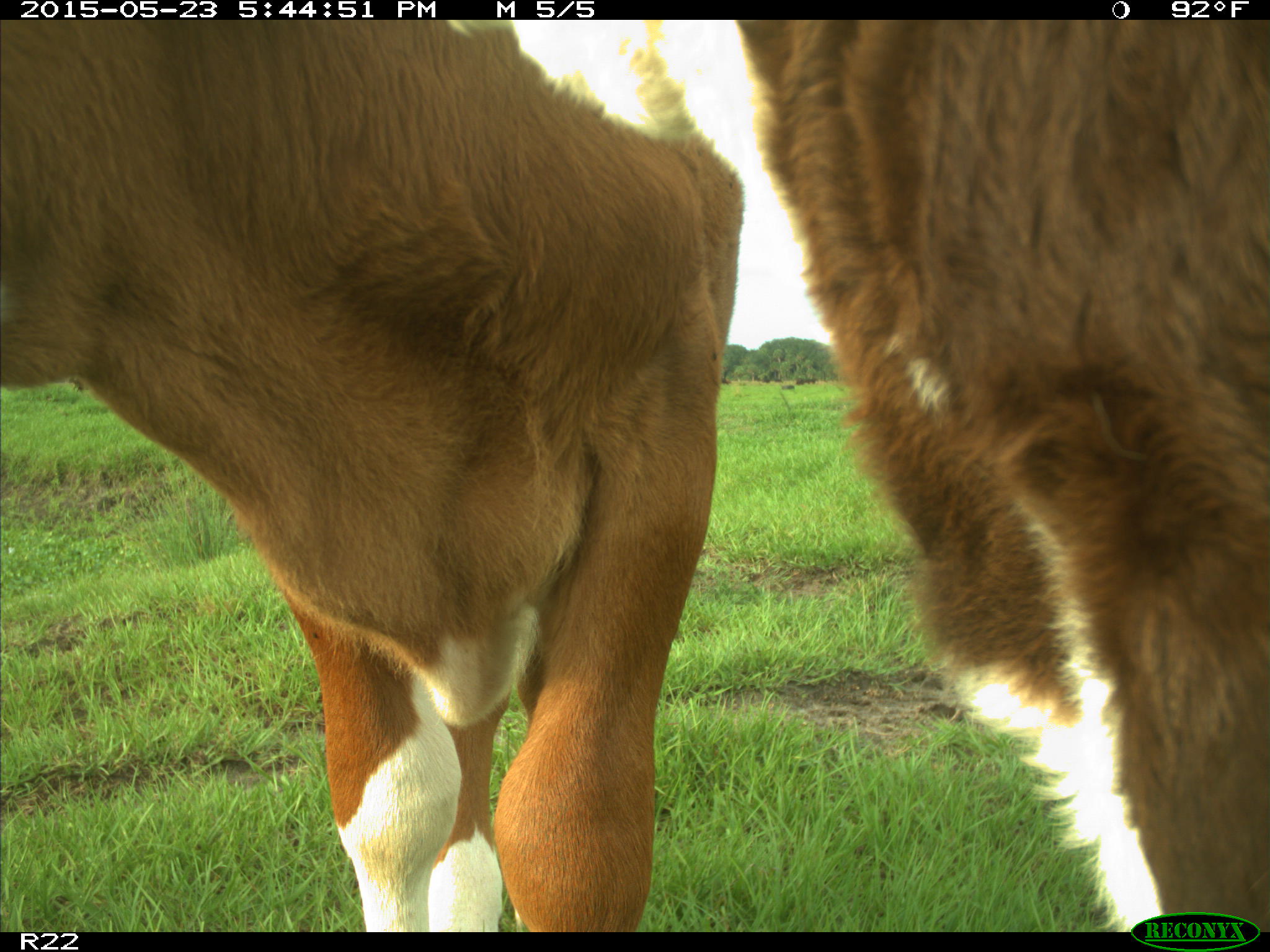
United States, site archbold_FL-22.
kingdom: Animalia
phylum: Chordata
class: Mammalia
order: Artiodactyla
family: Bovidae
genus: Bos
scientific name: Bos taurus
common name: domestic cow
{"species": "Bos taurus (domestic cow)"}